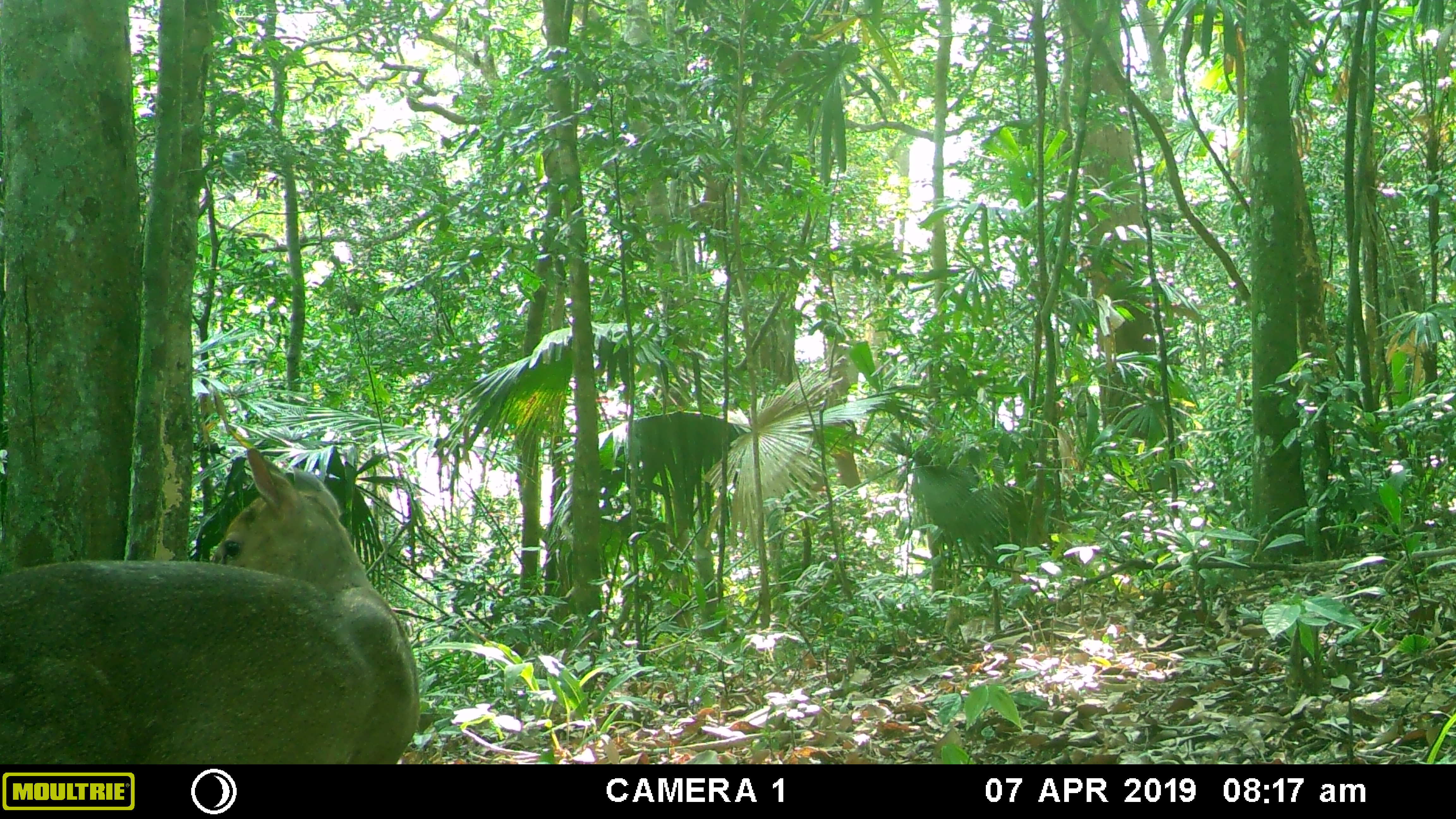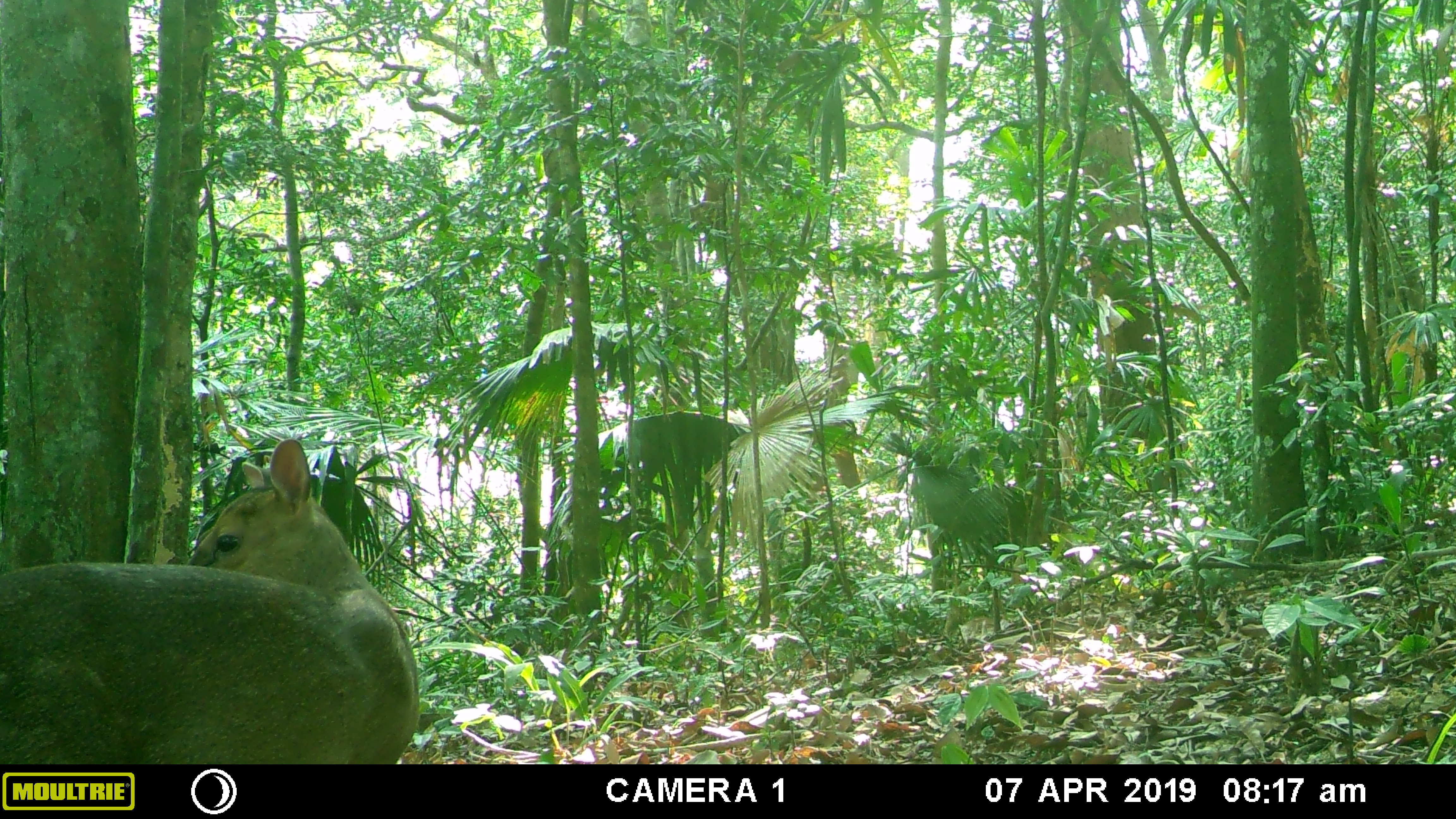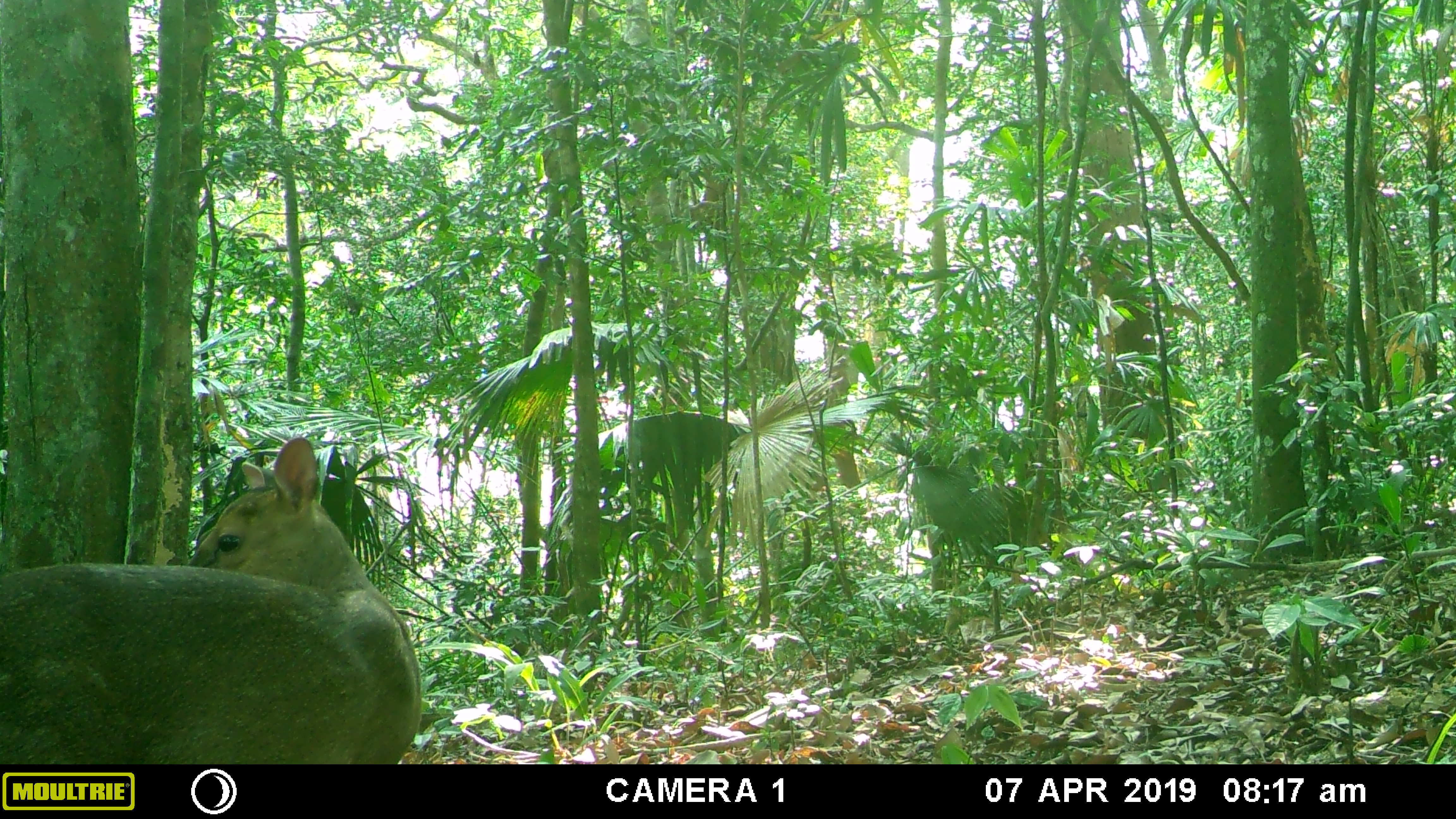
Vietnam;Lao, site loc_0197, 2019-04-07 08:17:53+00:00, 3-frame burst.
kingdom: Animalia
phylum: Chordata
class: Mammalia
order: Artiodactyla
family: Cervidae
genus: Muntiacus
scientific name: Muntiacus vuquangensis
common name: large-antlered muntjac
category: large antlered muntjac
Large antlered muntjac (large-antlered muntjac) (Muntiacus vuquangensis). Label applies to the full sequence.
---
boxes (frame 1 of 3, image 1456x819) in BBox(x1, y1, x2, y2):
large antlered muntjac: BBox(0, 447, 419, 764)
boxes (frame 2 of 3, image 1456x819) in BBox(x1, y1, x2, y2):
large antlered muntjac: BBox(0, 437, 421, 764)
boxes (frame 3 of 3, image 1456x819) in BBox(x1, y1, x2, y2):
large antlered muntjac: BBox(0, 436, 419, 764)